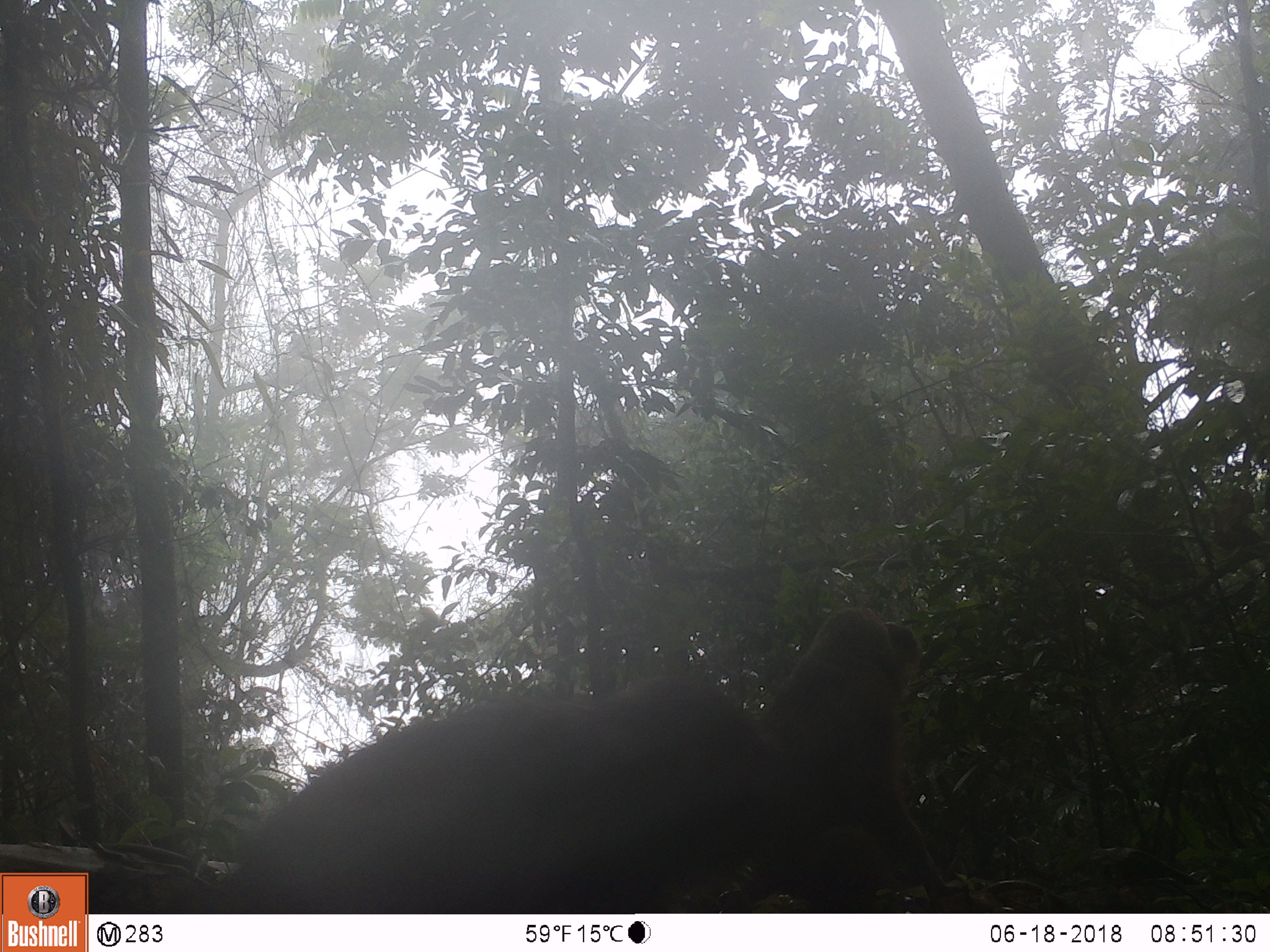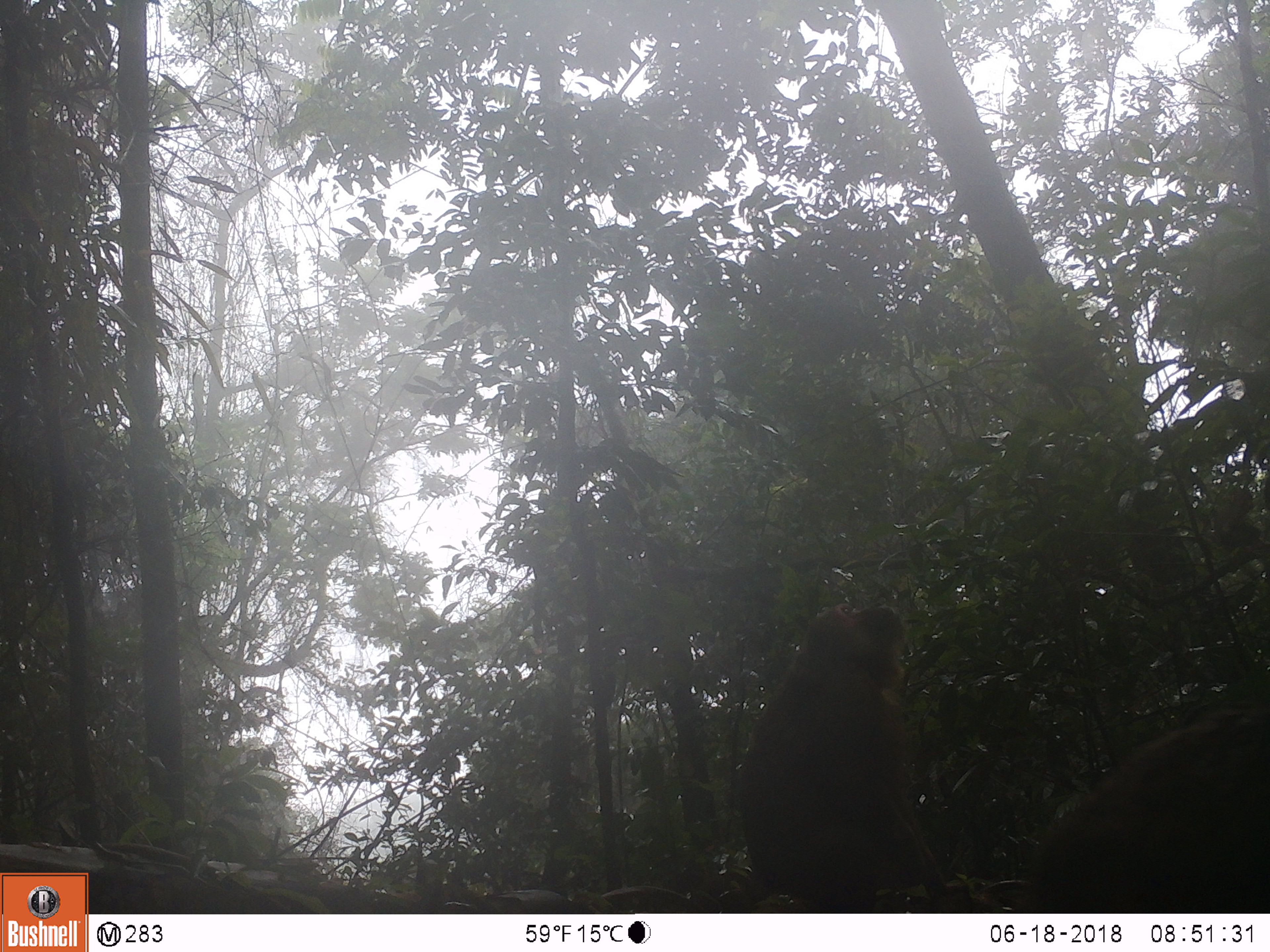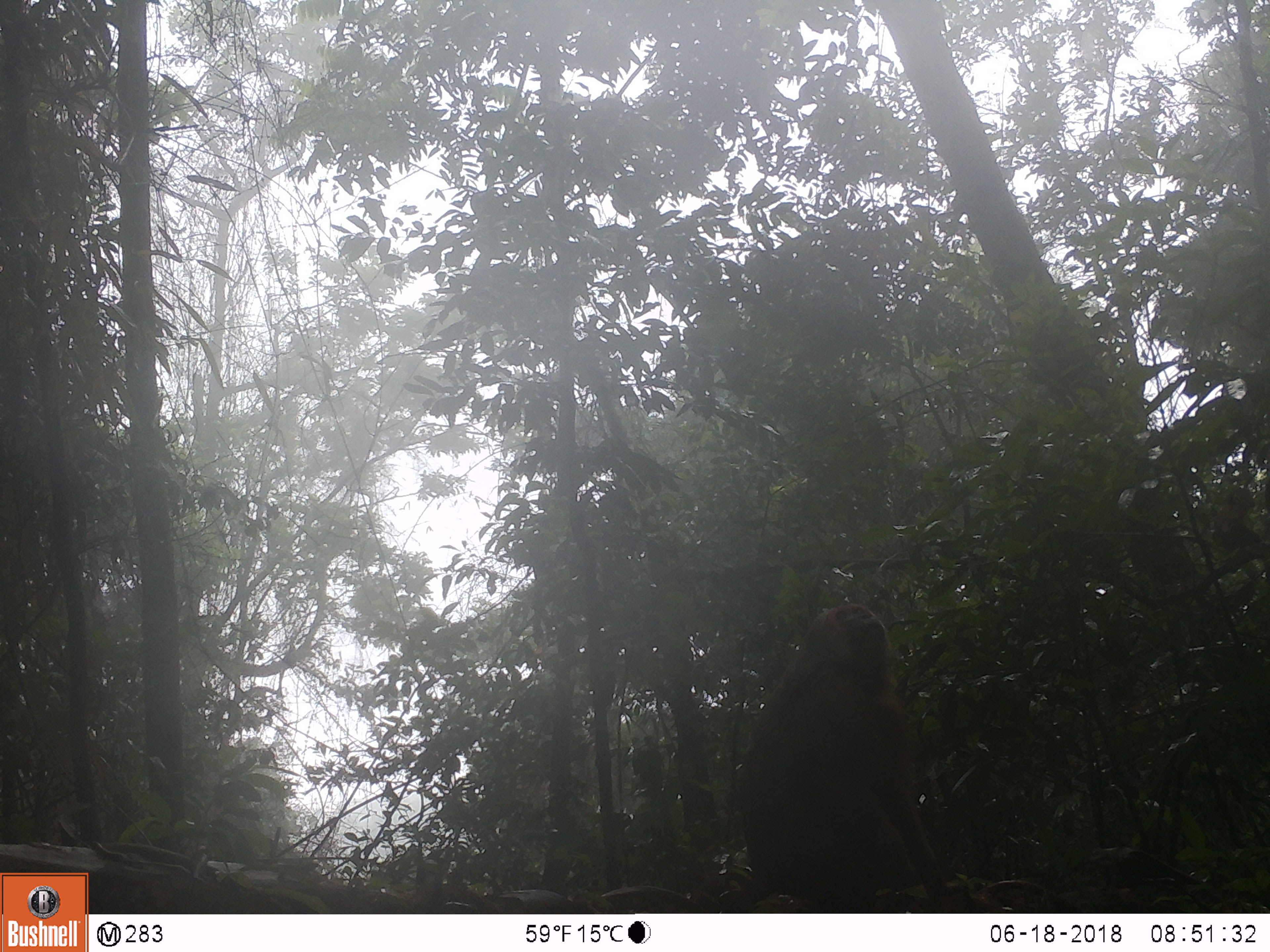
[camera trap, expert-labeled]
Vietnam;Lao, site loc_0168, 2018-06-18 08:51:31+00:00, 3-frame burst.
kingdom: Animalia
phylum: Chordata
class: Mammalia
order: Primates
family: Cercopithecidae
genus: Macaca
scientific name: Macaca arctoides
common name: stump-tailed macaque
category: stump tailed macaque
Stump tailed macaque (stump-tailed macaque) (Macaca arctoides). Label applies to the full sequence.